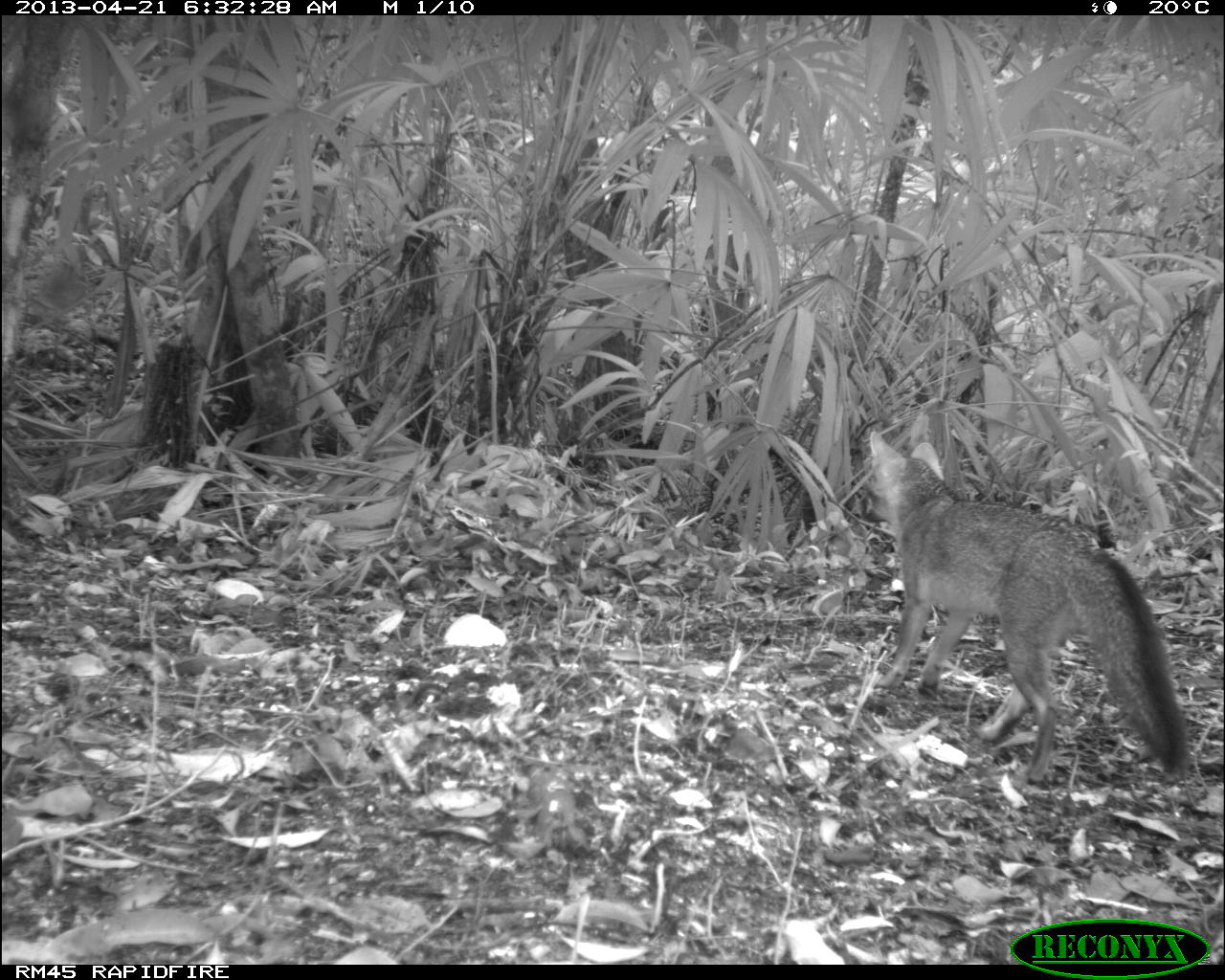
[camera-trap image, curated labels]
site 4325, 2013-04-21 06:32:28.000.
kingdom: Animalia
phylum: Chordata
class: Mammalia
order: Carnivora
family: Canidae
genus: Urocyon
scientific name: Urocyon cinereoargenteus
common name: gray fox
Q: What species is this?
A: Urocyon cinereoargenteus (gray fox).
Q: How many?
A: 1.